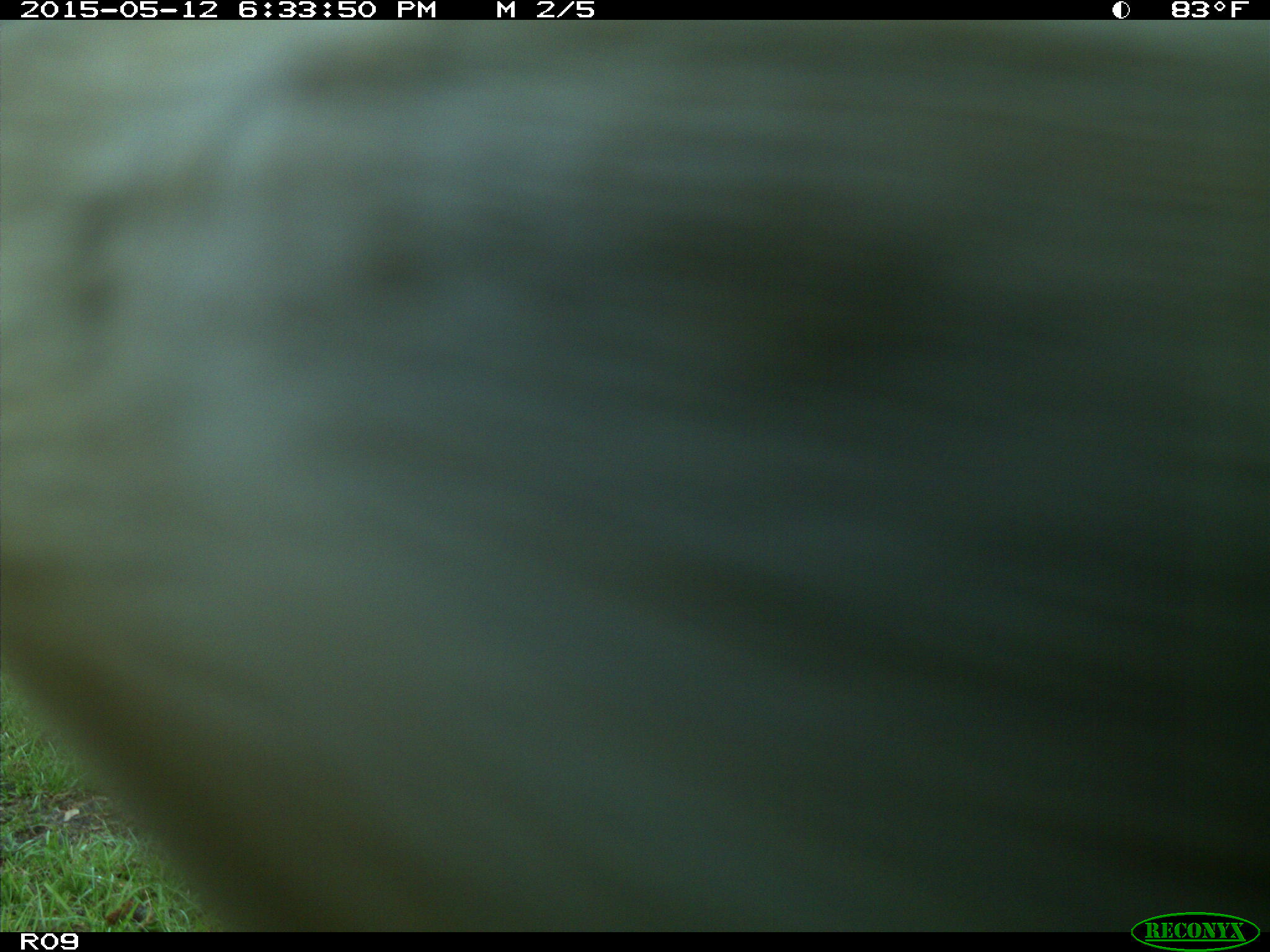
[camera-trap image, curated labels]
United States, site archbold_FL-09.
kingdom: Animalia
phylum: Chordata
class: Mammalia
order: Artiodactyla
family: Bovidae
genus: Bos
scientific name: Bos taurus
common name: domestic cow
Bos taurus (domestic cow).